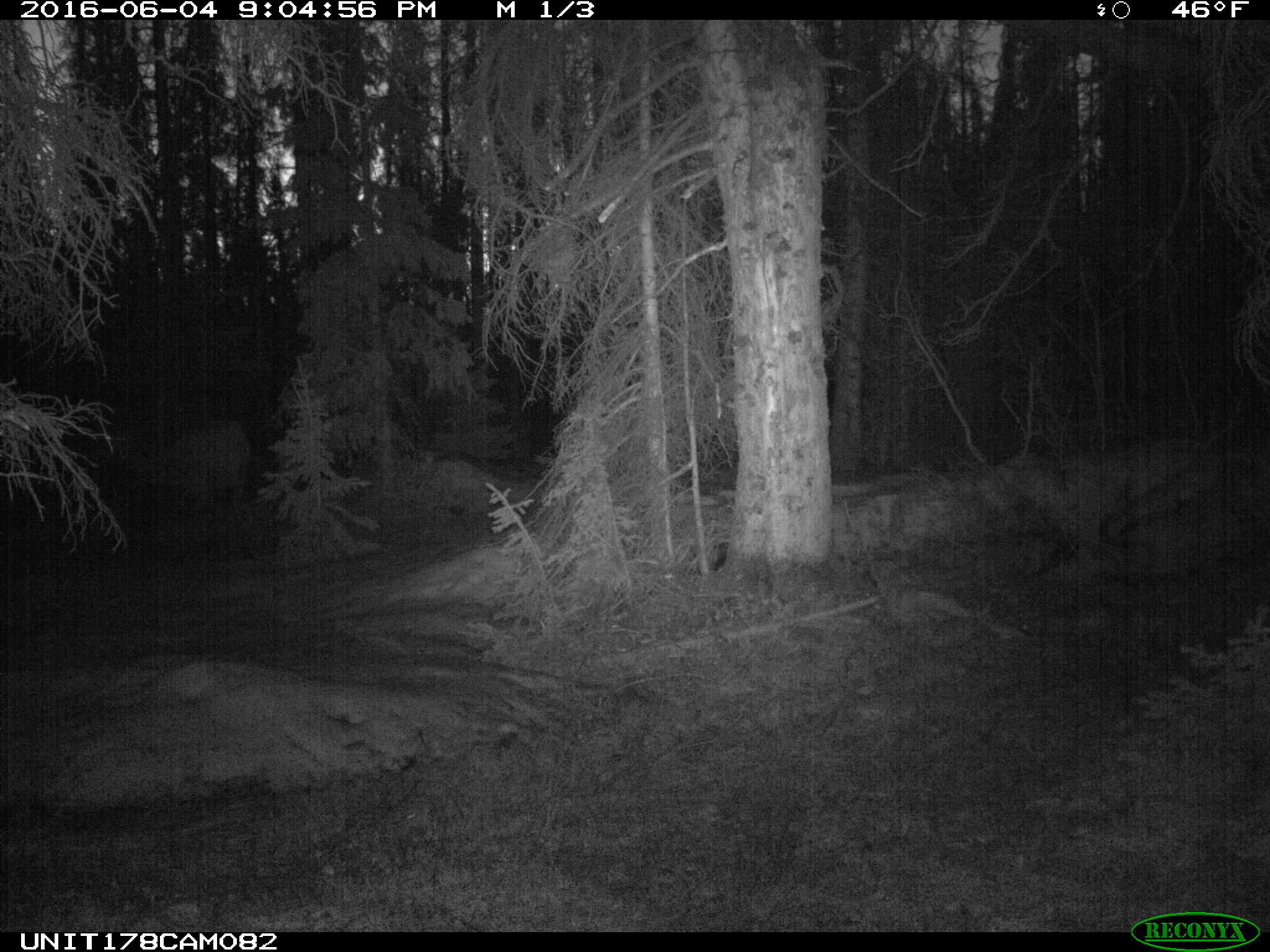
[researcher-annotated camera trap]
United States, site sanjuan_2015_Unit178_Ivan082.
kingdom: Animalia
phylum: Chordata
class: Mammalia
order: Artiodactyla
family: Cervidae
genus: Cervus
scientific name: Cervus elaphus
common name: red deer